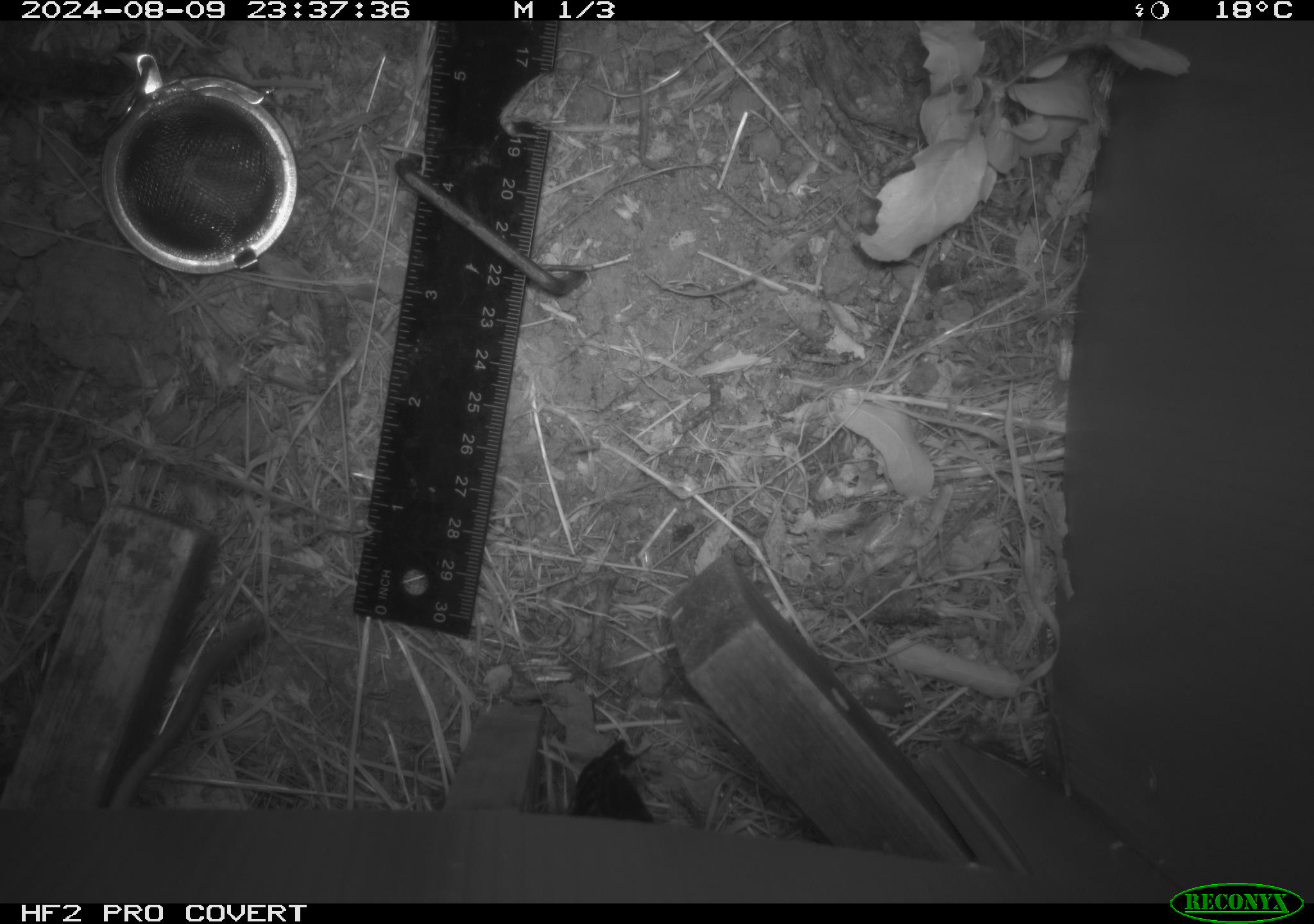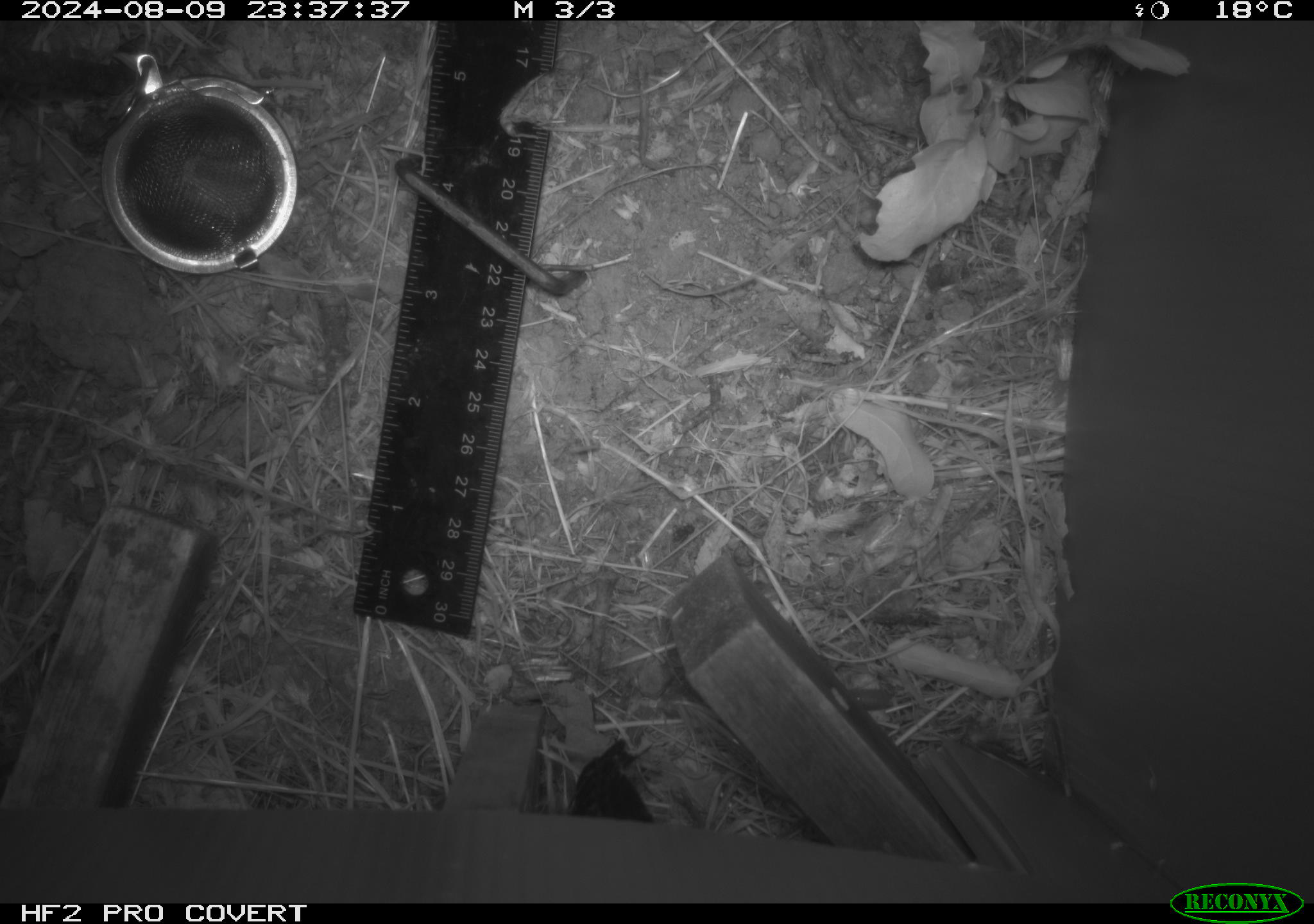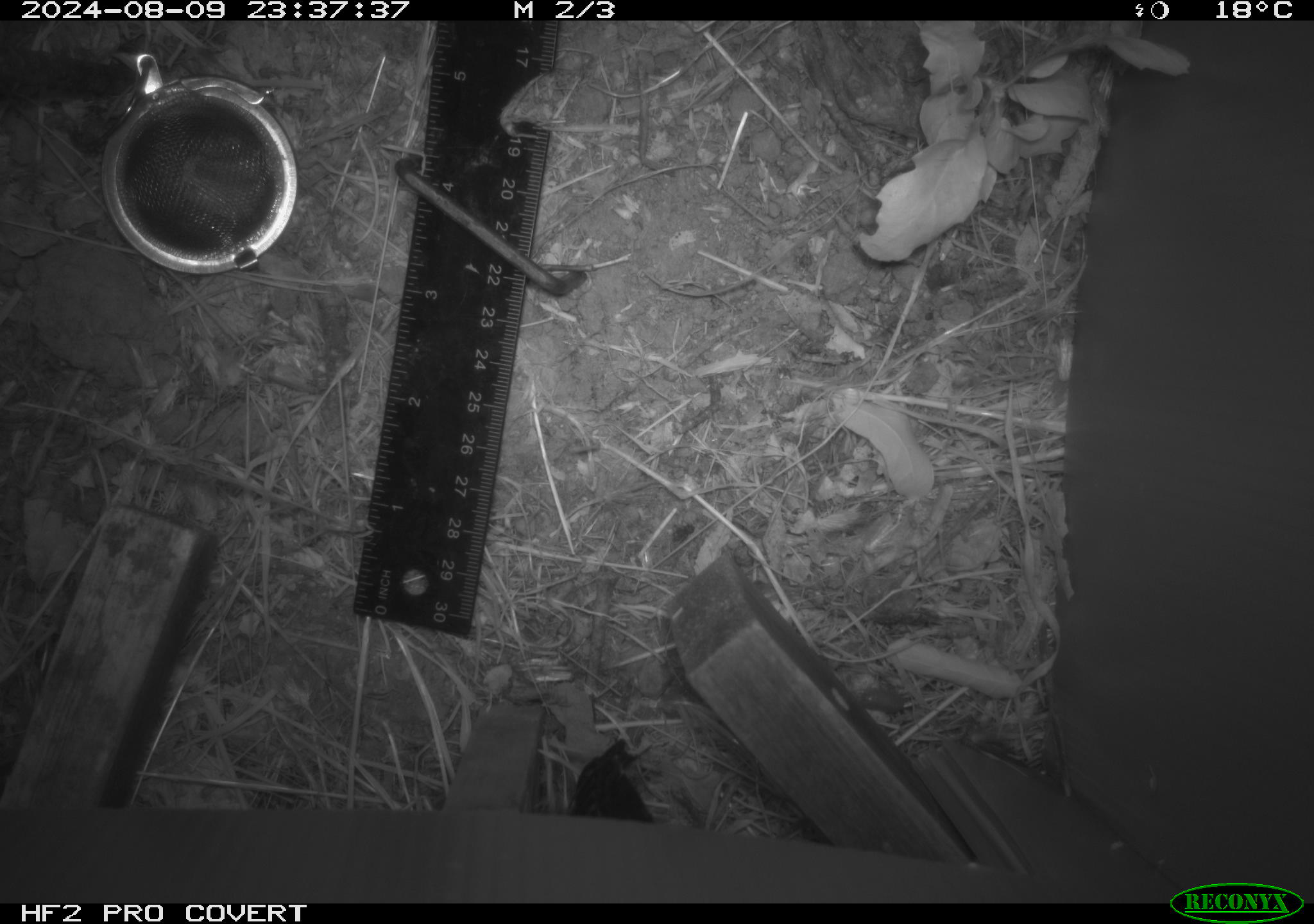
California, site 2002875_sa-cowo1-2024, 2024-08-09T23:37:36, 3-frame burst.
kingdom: Animalia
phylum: Chordata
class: Mammalia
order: Rodentia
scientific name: Rodentia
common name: rodent